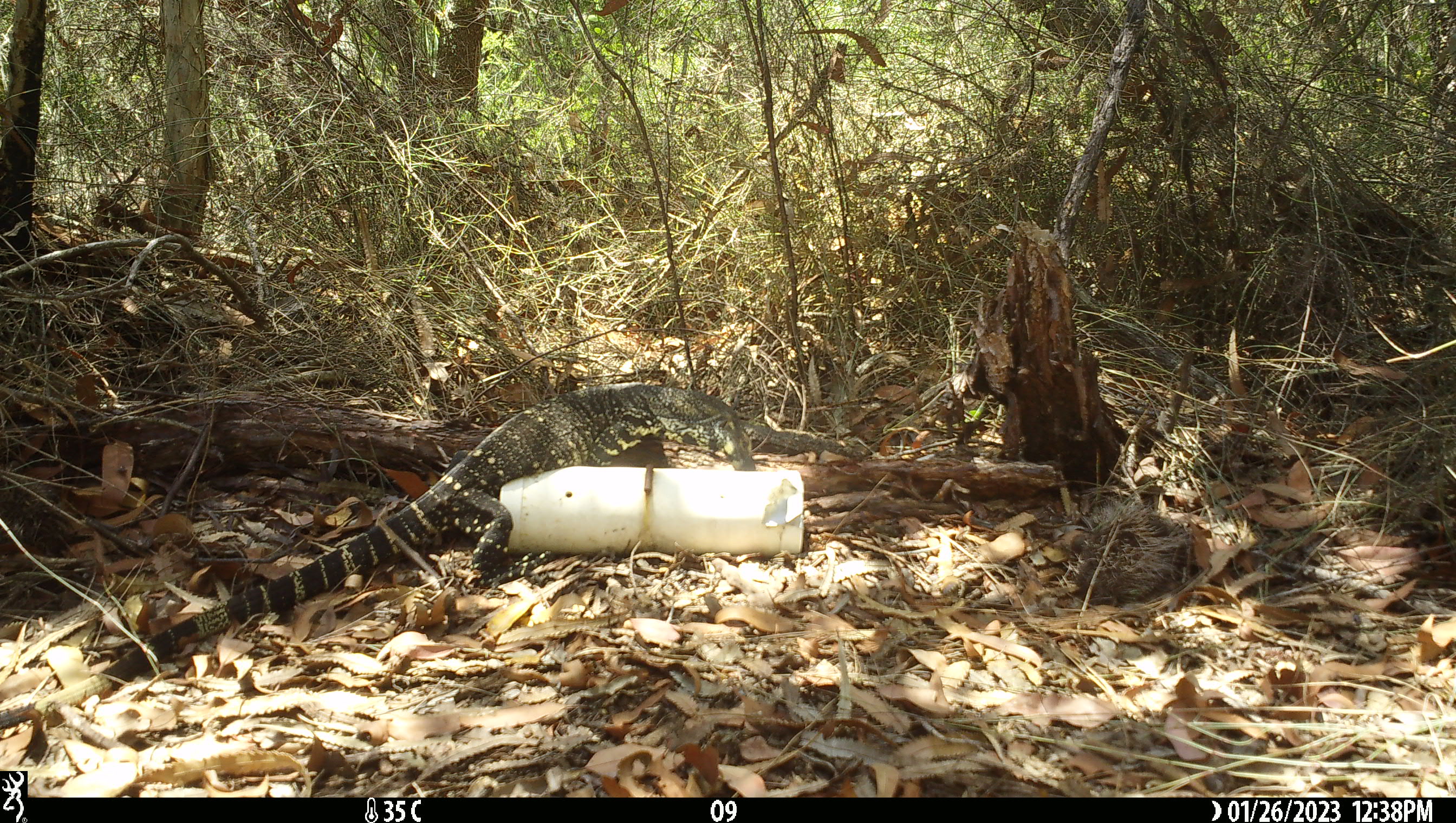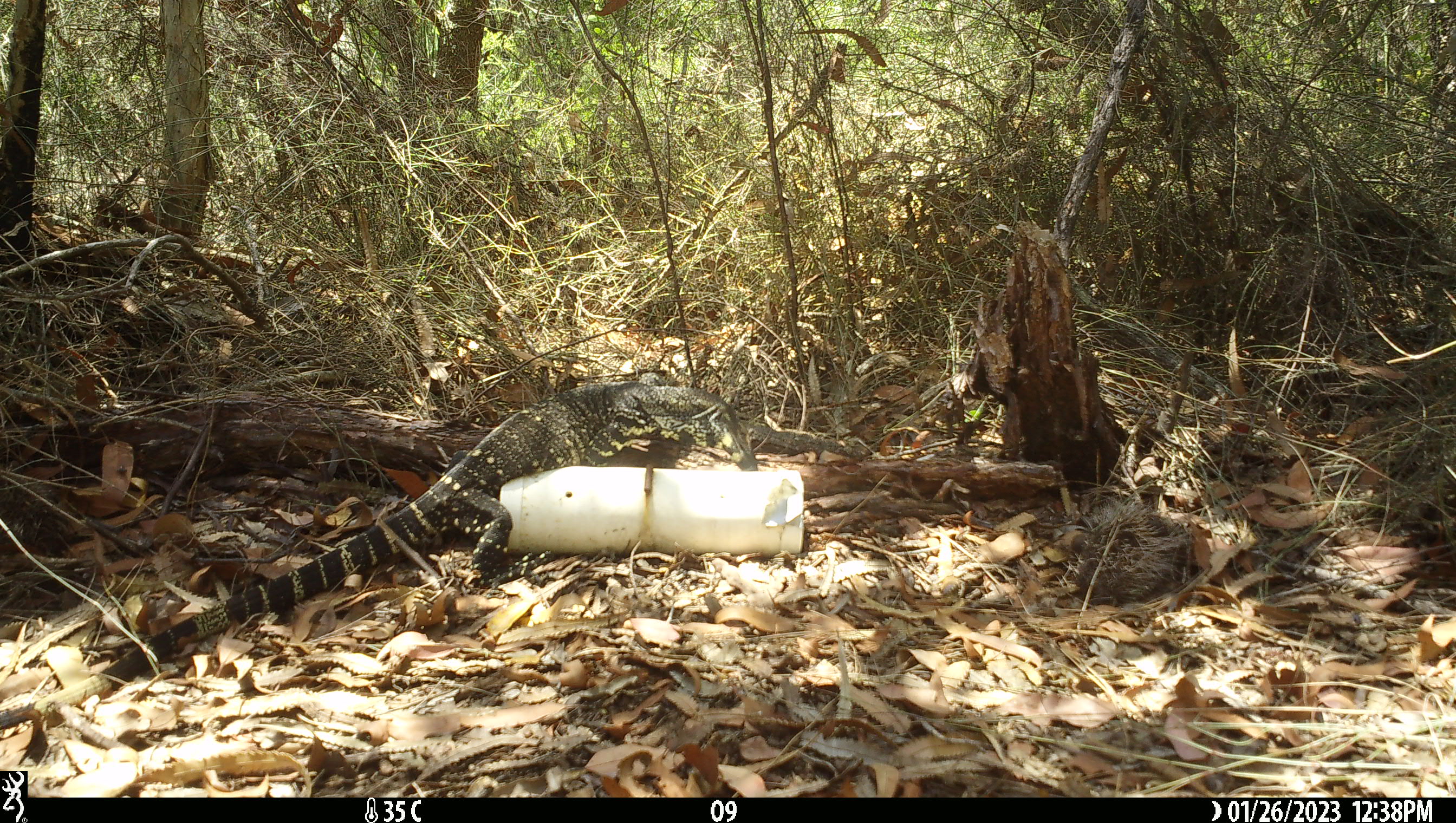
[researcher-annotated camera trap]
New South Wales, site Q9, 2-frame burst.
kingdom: Animalia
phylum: Chordata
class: Reptilia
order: Squamata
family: Varanidae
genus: Varanus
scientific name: Varanus varius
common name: lace monitor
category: goanna